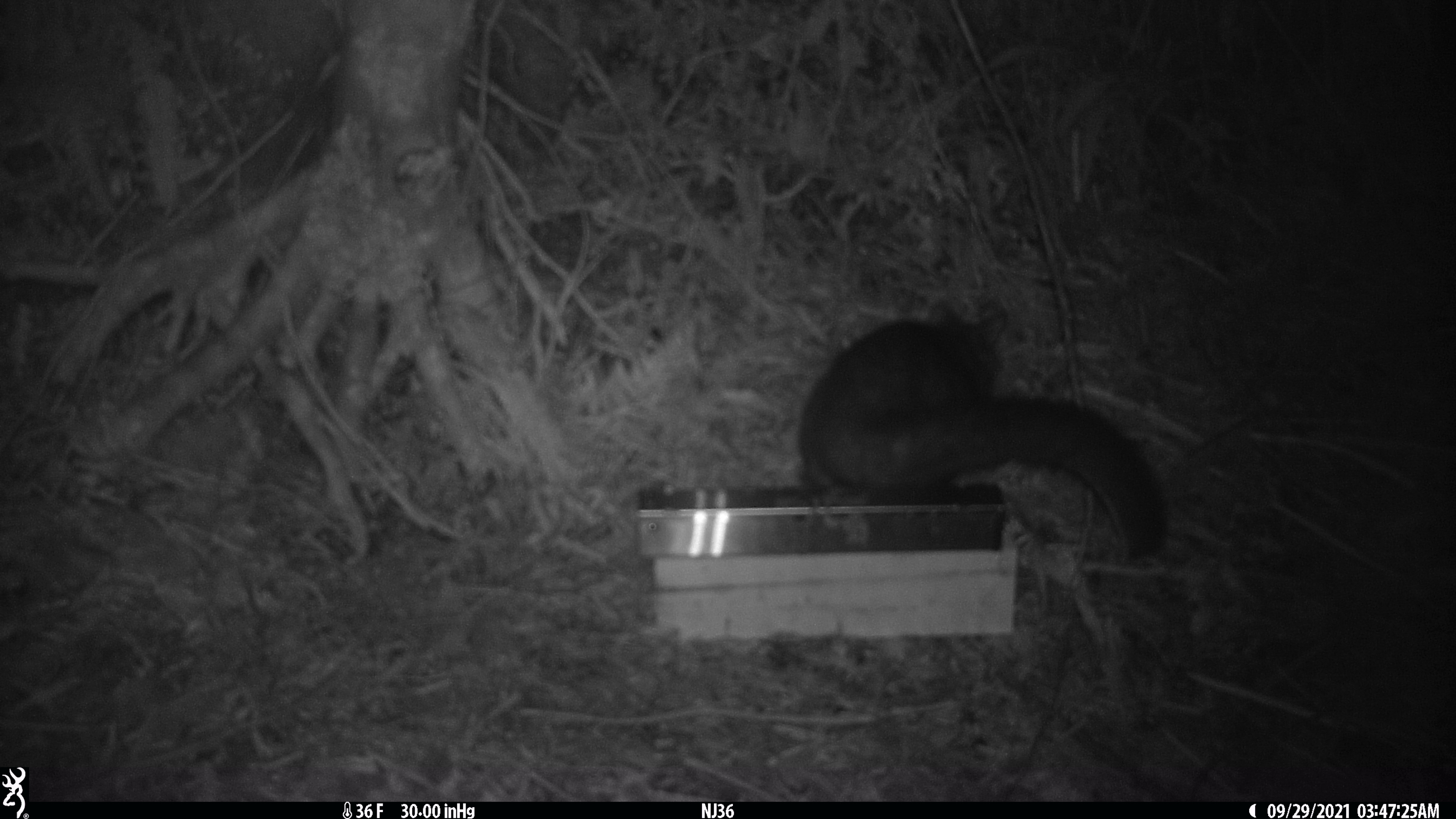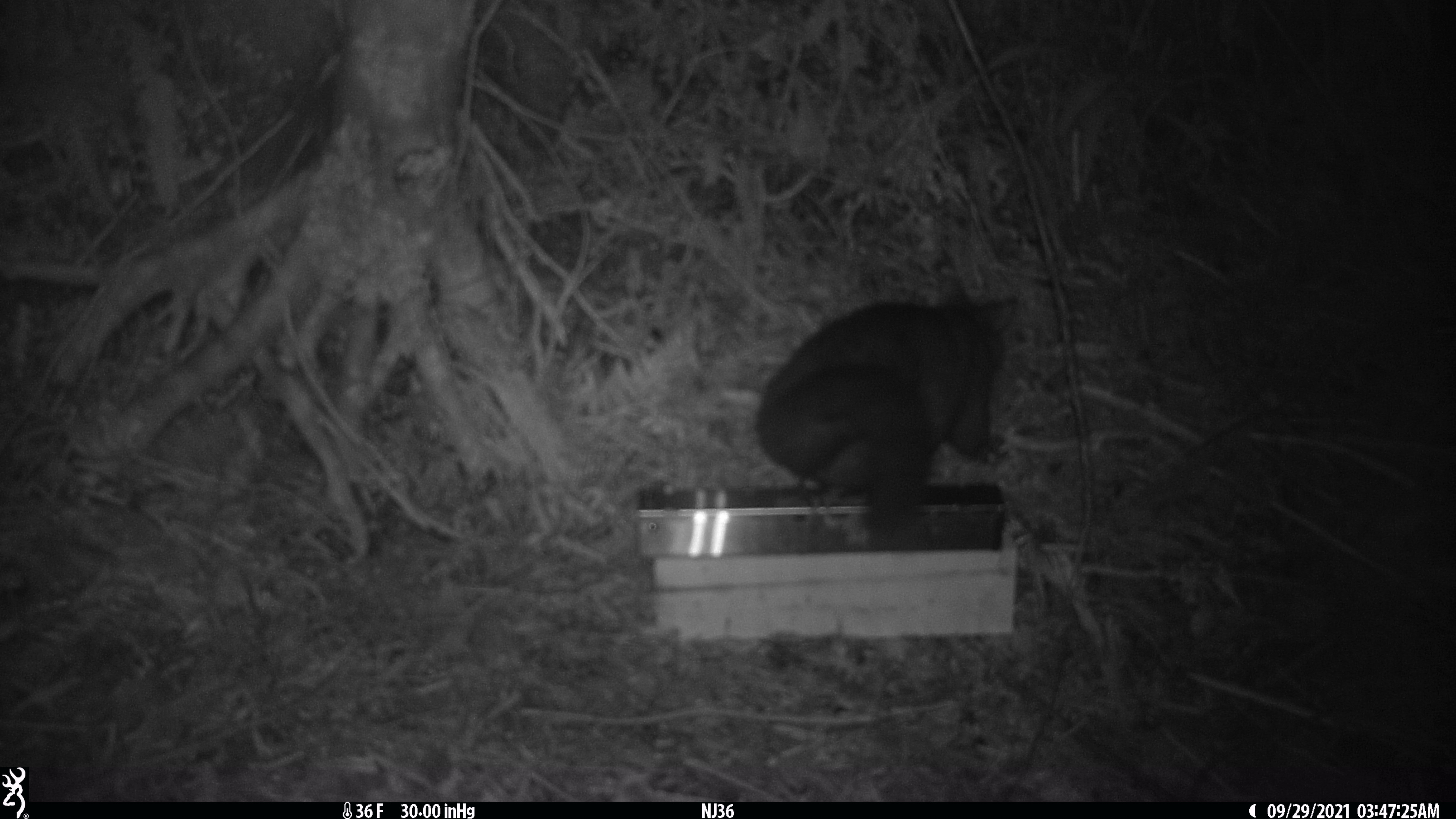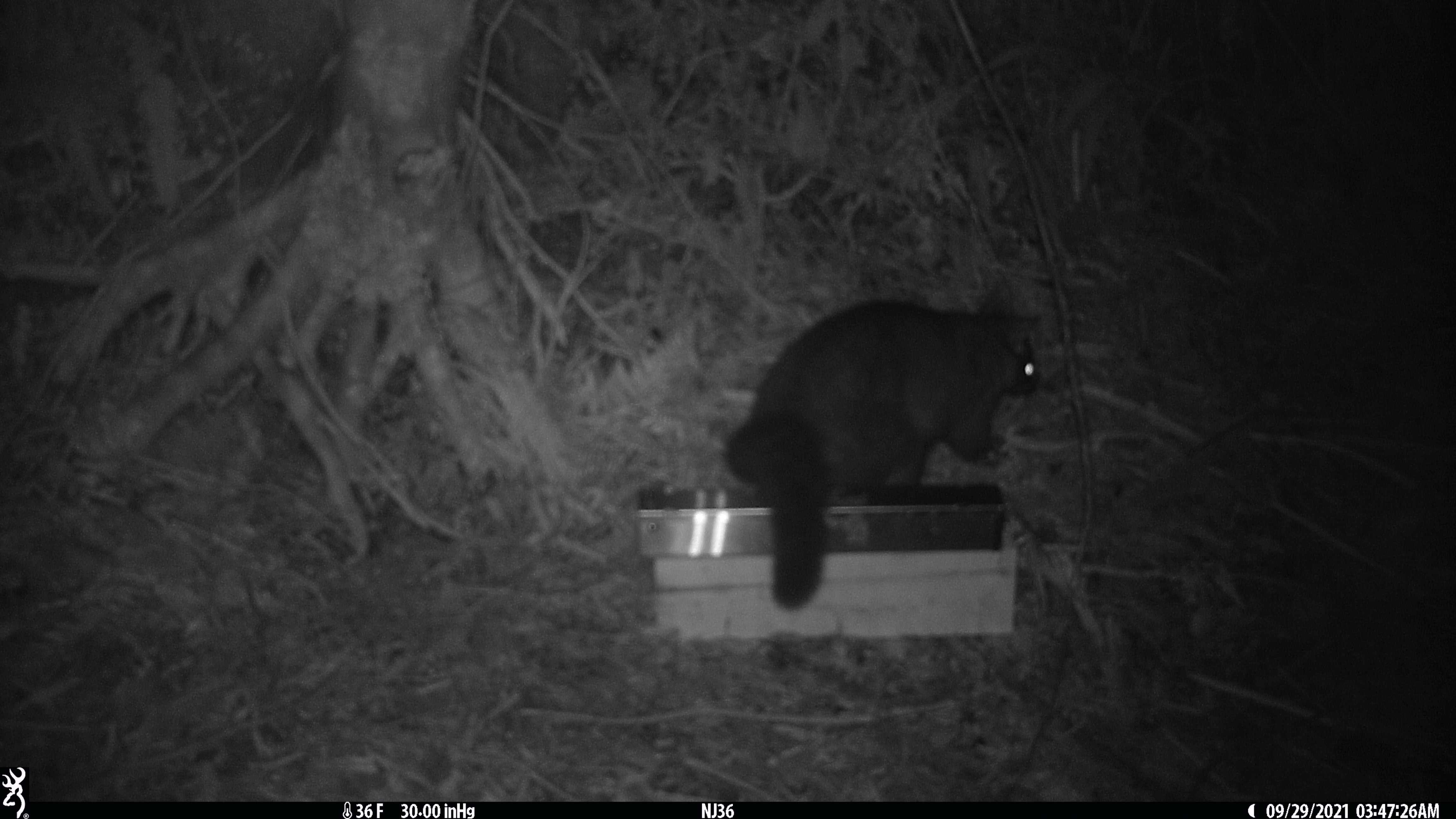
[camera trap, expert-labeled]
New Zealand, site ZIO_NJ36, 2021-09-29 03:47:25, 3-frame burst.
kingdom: Animalia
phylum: Chordata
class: Mammalia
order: Diprotodontia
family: Phalangeridae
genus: Trichosurus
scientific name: Trichosurus vulpecula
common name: common brushtail possum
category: possum